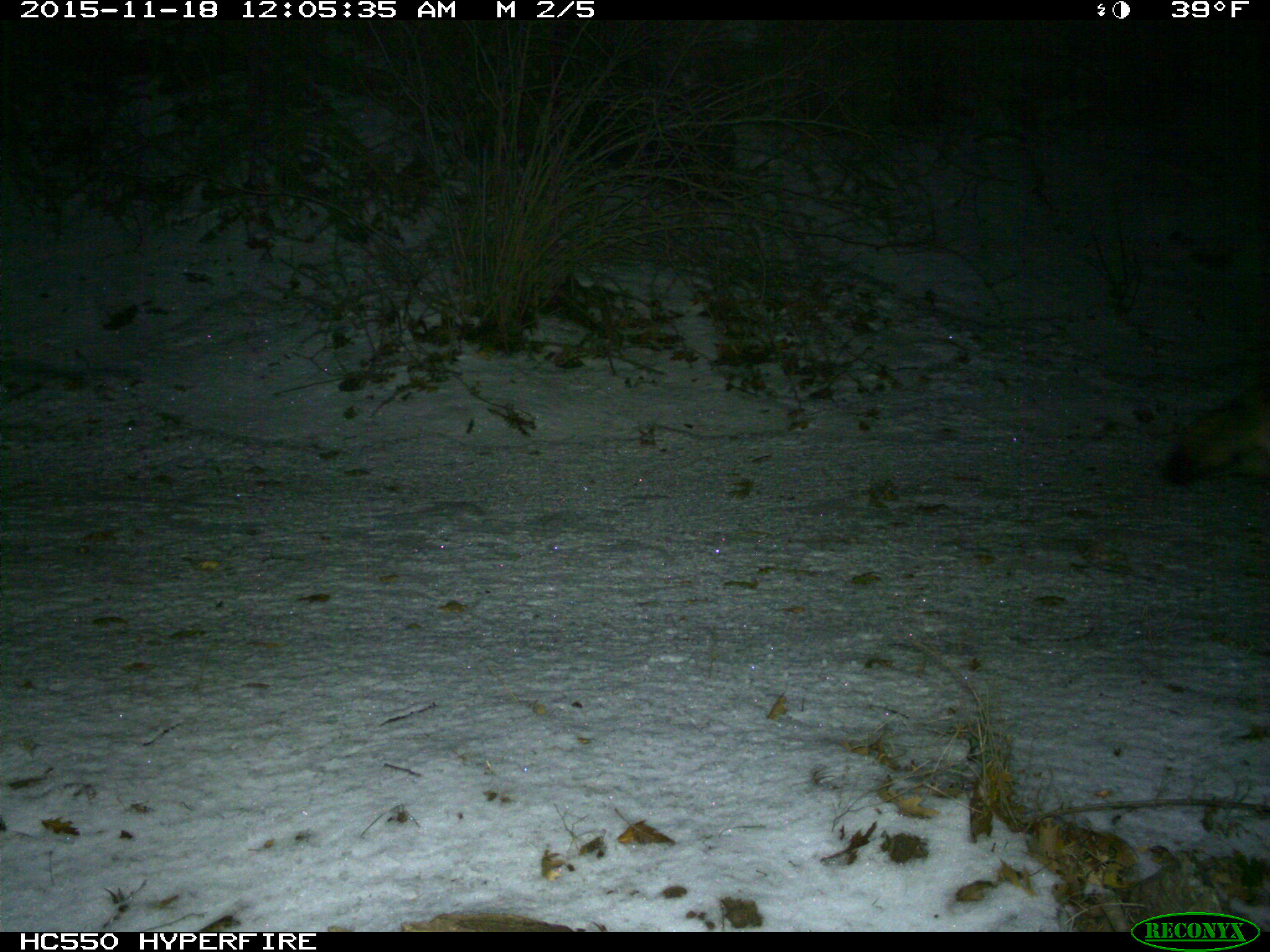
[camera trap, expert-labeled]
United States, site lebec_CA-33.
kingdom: Animalia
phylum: Chordata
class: Mammalia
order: Carnivora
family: Canidae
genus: Canis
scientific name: Canis latrans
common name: coyote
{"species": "Canis latrans (coyote)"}